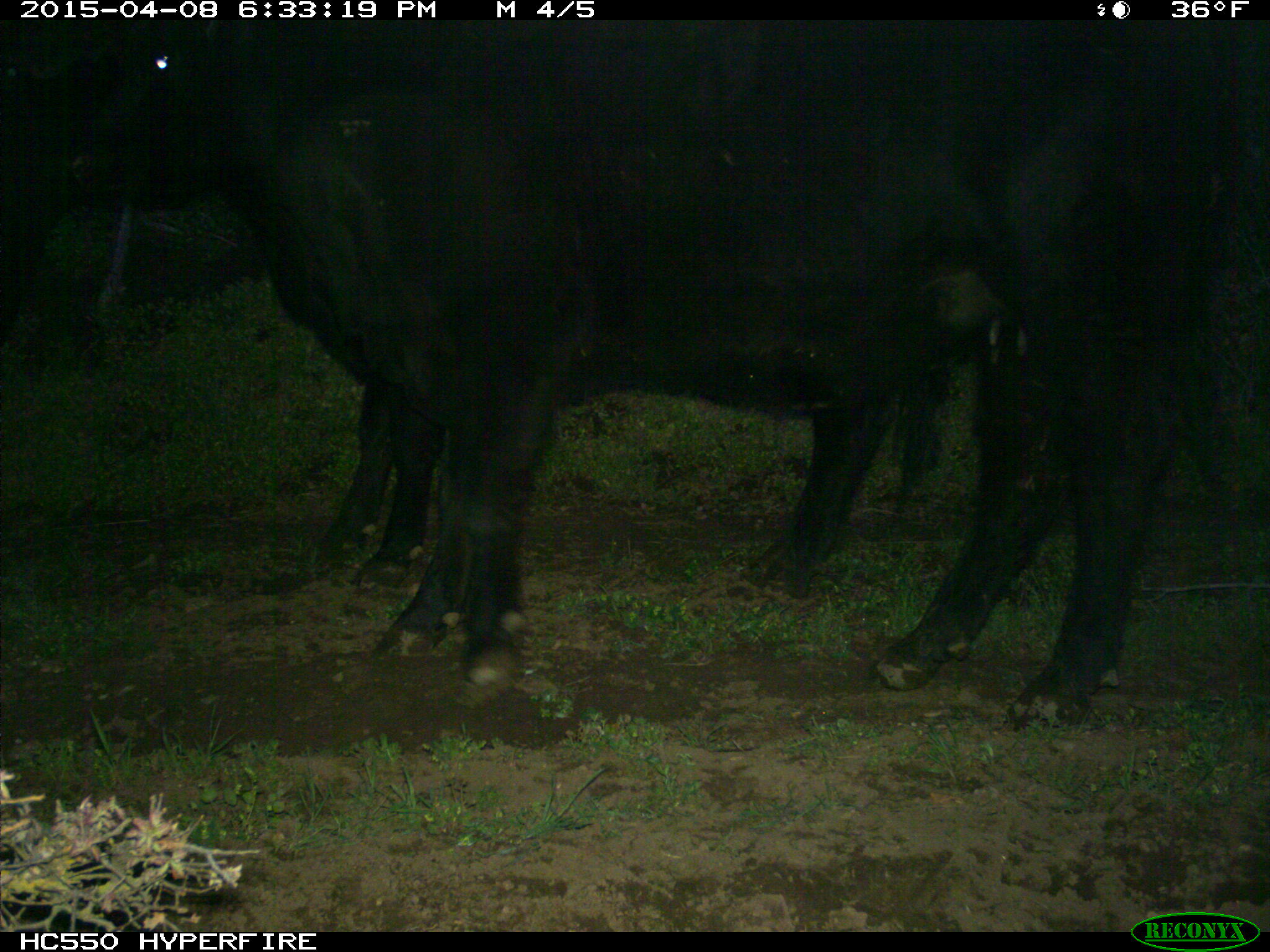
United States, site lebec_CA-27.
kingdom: Animalia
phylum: Chordata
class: Mammalia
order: Artiodactyla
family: Bovidae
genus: Bos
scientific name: Bos taurus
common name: domestic cow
Bos taurus (domestic cow).